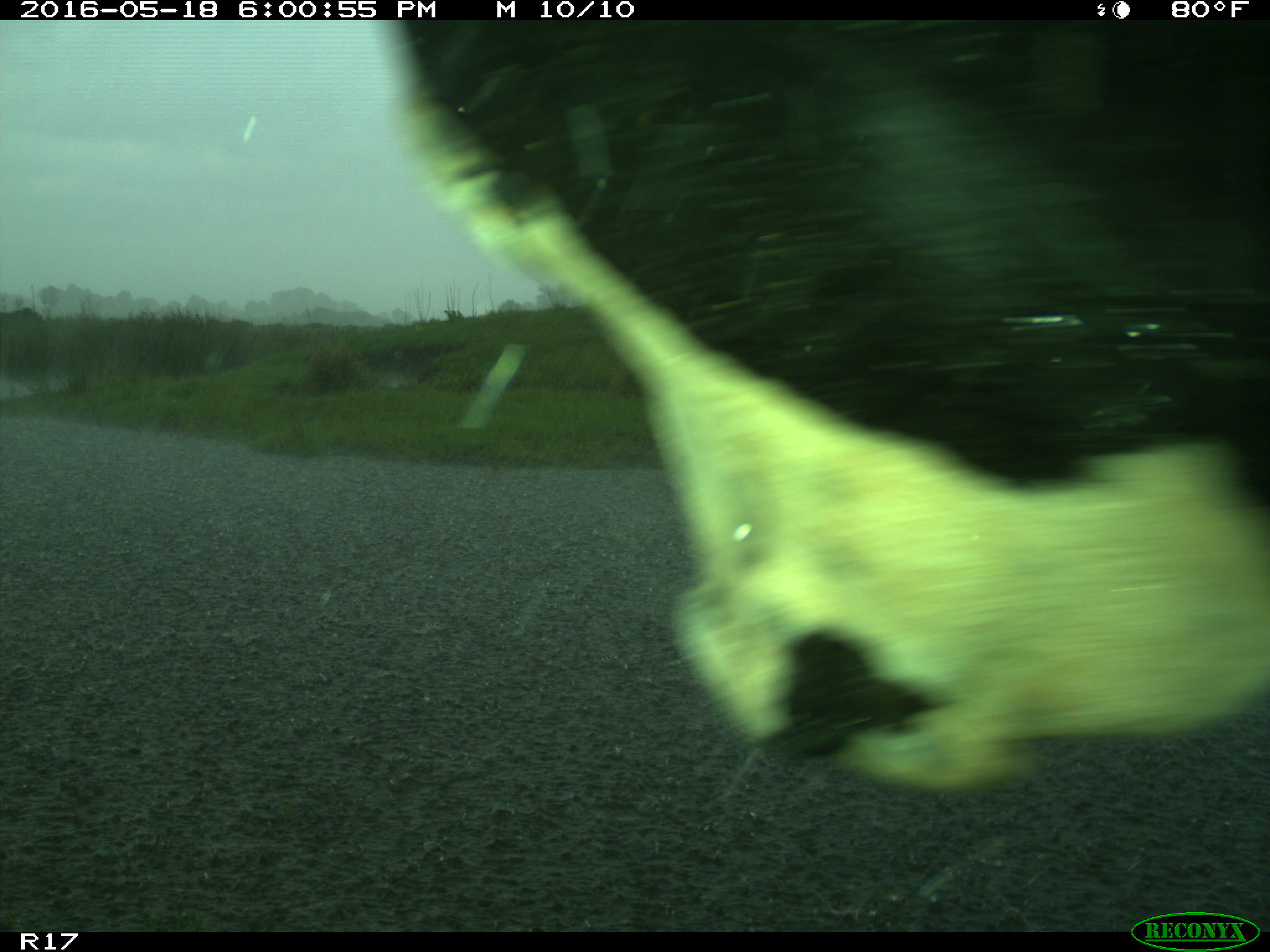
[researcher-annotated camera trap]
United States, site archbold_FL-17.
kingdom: Animalia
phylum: Chordata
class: Mammalia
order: Artiodactyla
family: Bovidae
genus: Bos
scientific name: Bos taurus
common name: domestic cow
Bos taurus (domestic cow).